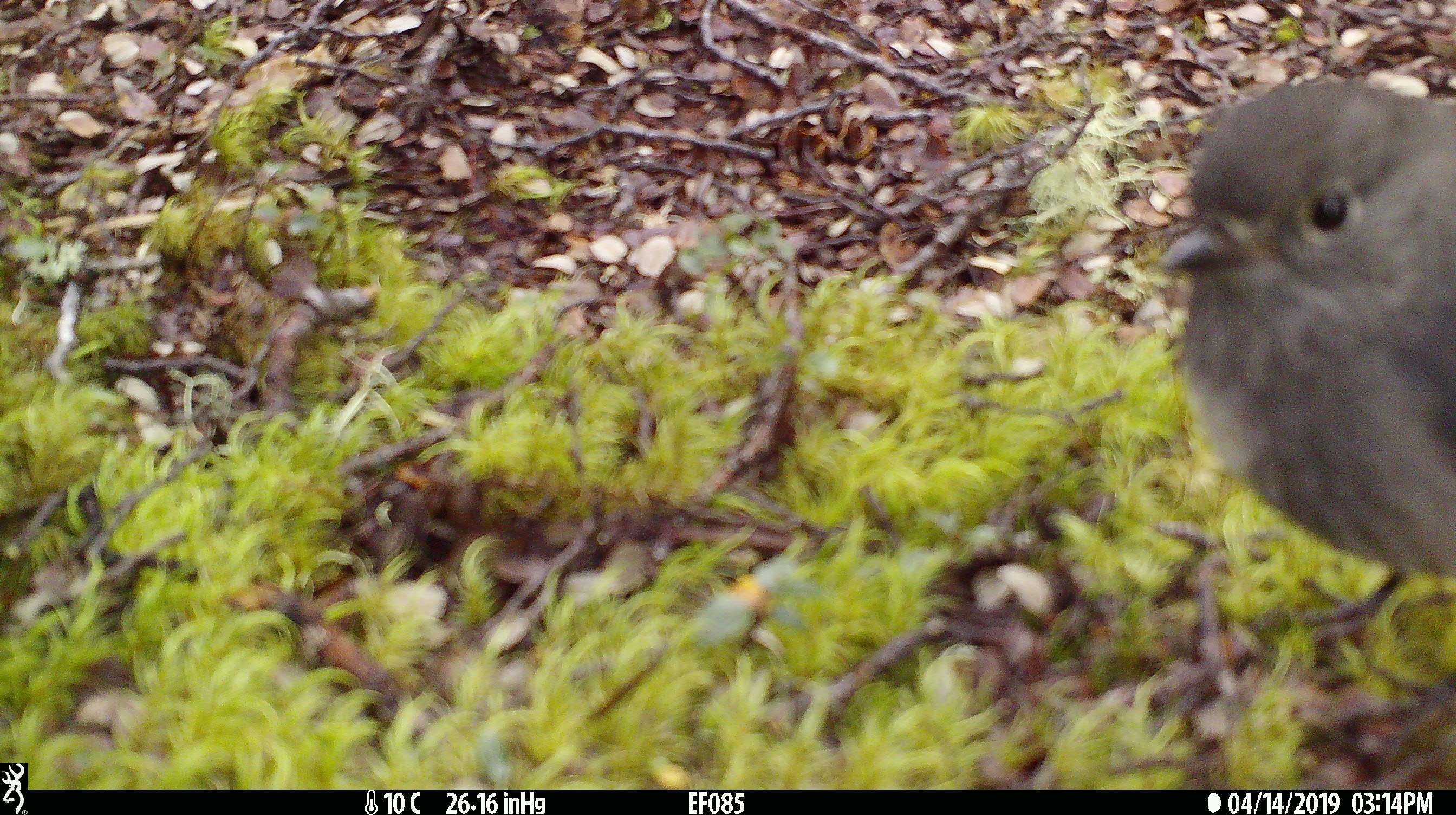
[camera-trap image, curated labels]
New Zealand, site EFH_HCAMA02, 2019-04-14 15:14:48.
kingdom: Animalia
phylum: Chordata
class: Aves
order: Passeriformes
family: Petroicidae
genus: Petroica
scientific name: Petroica australis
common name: new zealand robin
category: robin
Robin (new zealand robin) (Petroica australis).